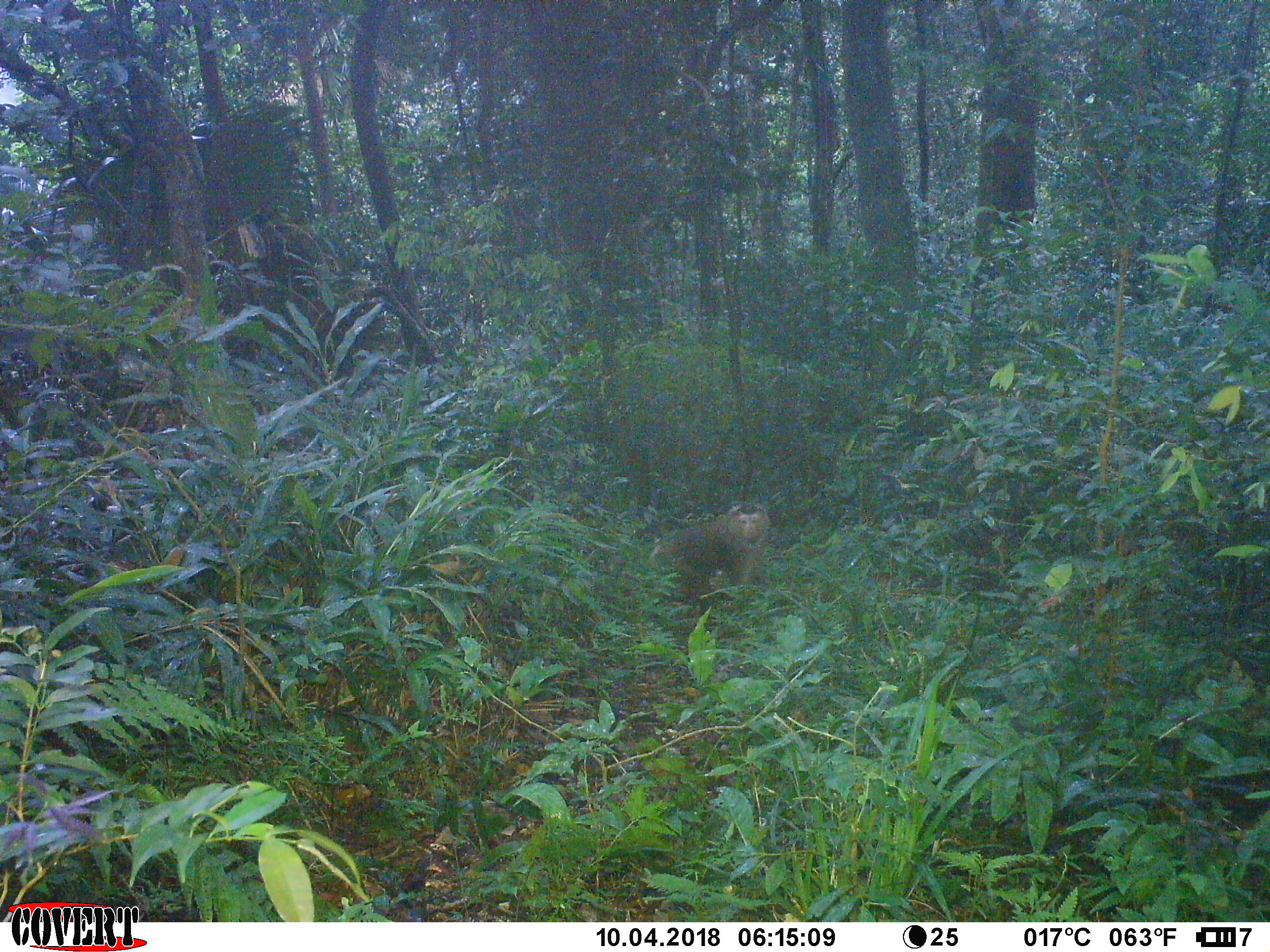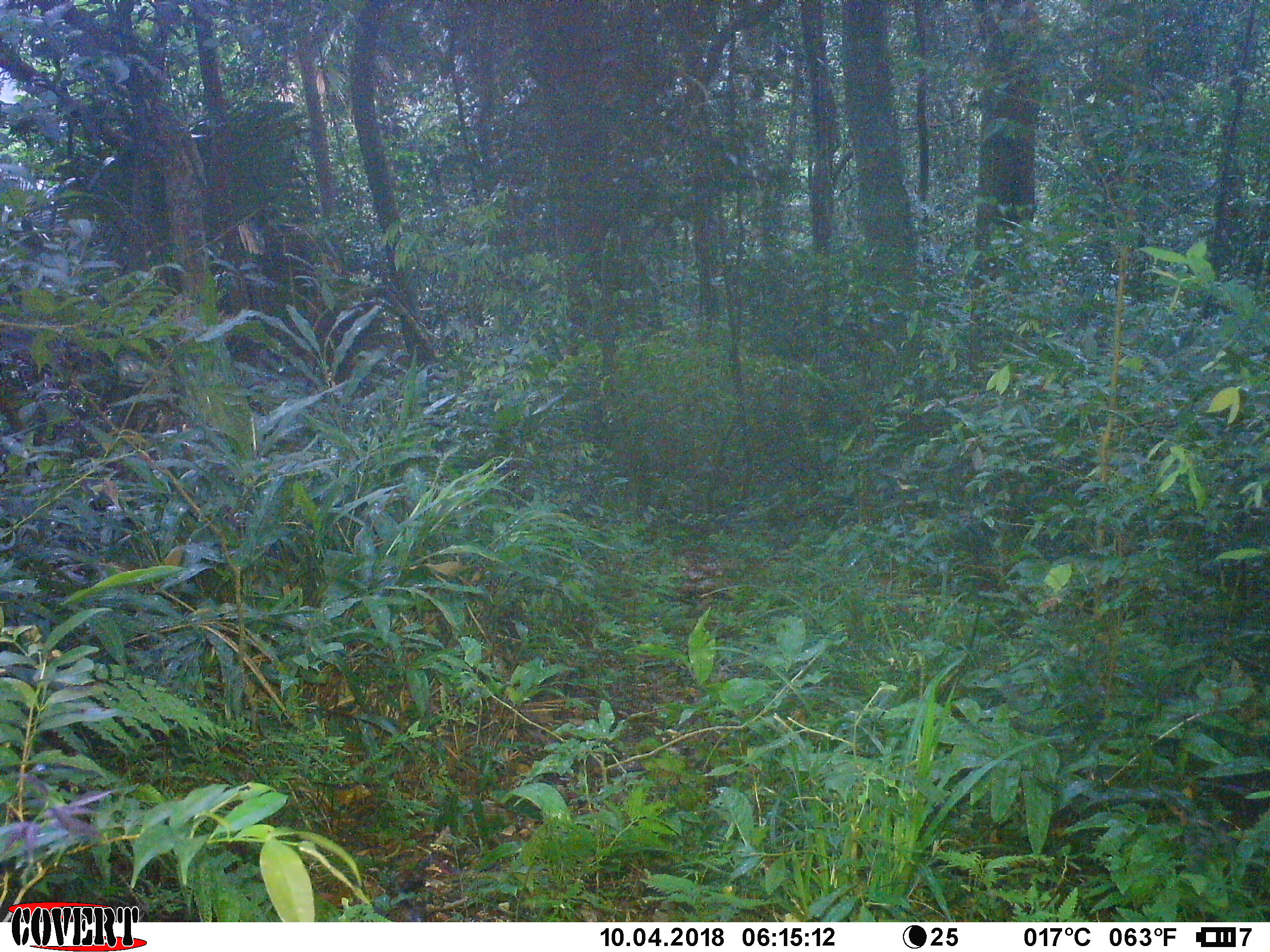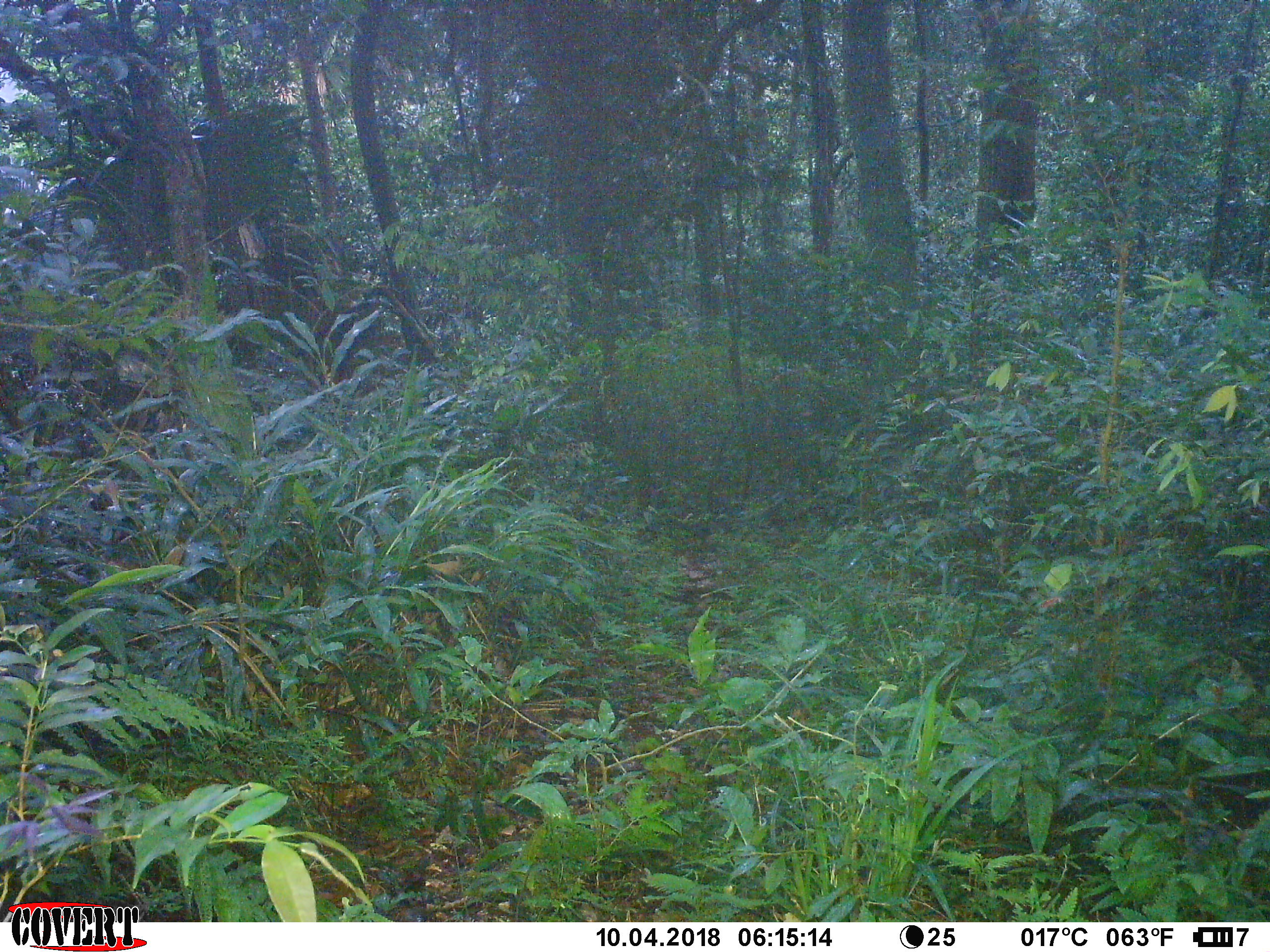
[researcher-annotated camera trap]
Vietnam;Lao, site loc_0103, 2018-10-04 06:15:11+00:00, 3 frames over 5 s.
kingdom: Animalia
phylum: Chordata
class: Mammalia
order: Primates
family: Cercopithecidae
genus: Macaca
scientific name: Macaca nemestrina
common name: pig-tailed macaque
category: pig tailed macaque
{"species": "pig tailed macaque (pig-tailed macaque) (Macaca nemestrina)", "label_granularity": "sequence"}